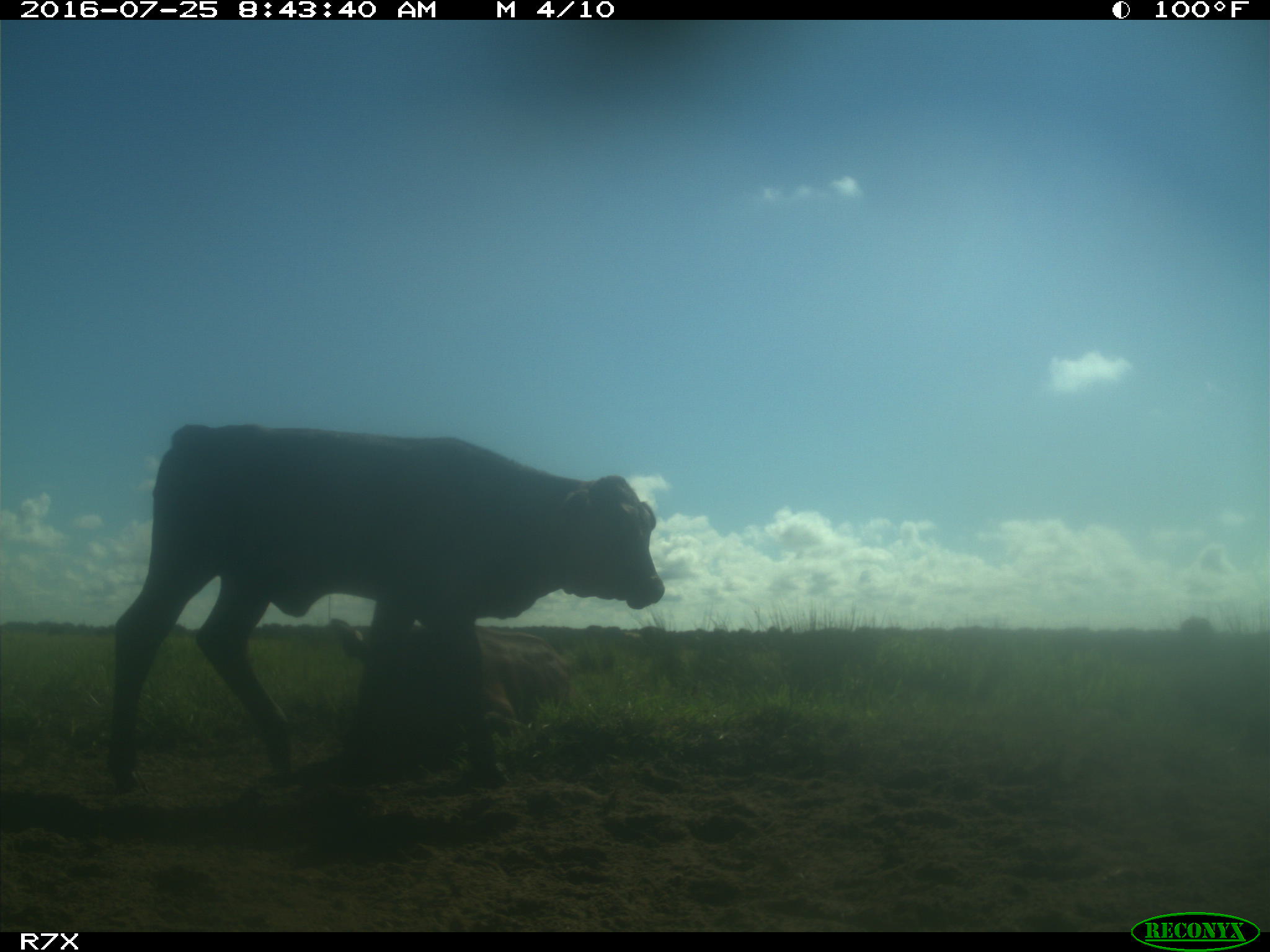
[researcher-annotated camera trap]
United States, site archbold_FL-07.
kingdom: Animalia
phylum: Chordata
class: Mammalia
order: Artiodactyla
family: Bovidae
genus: Bos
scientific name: Bos taurus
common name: domestic cow